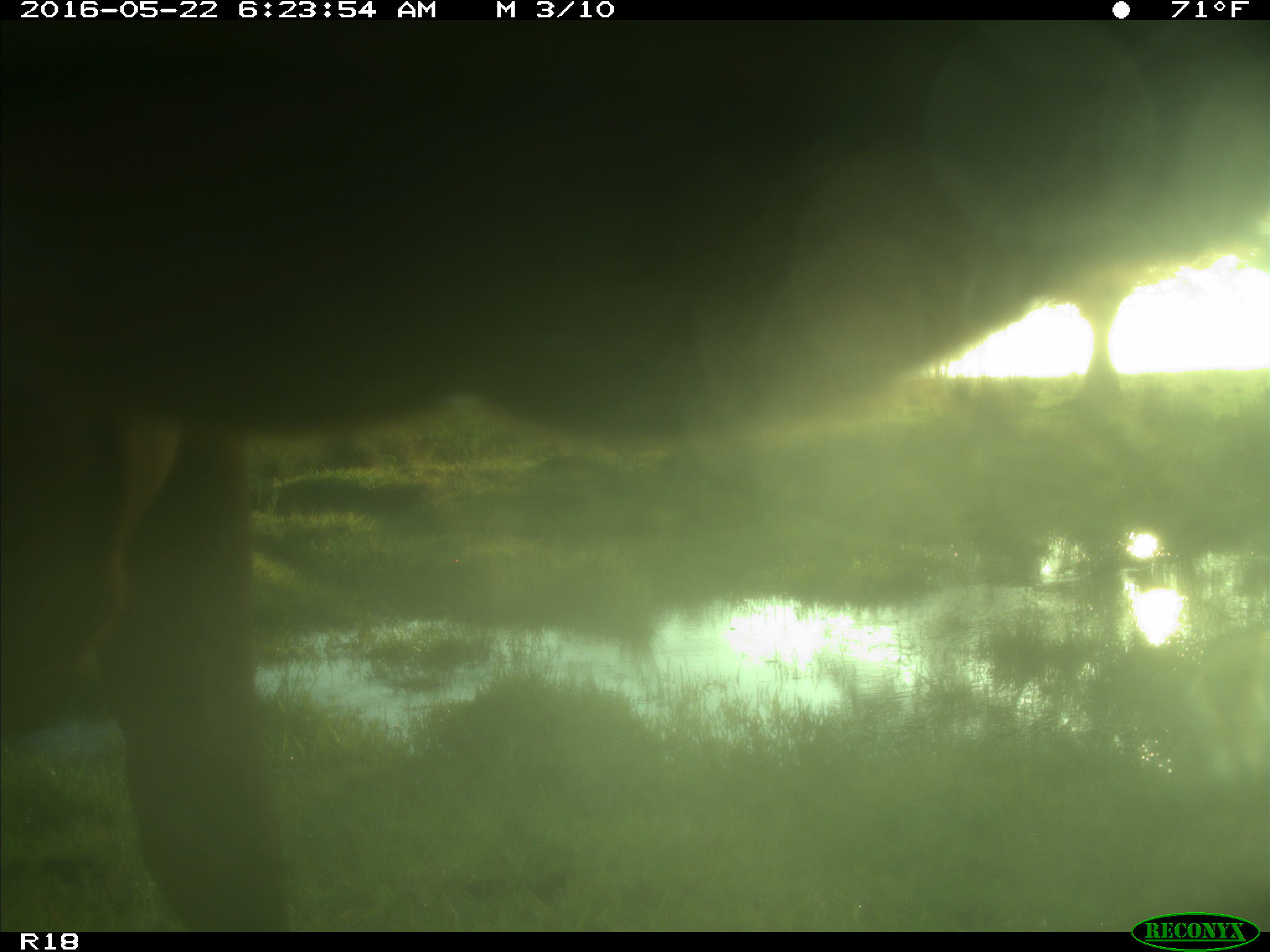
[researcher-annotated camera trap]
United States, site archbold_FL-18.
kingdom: Animalia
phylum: Chordata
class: Mammalia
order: Artiodactyla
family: Bovidae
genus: Bos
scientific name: Bos taurus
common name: domestic cow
Bos taurus (domestic cow).